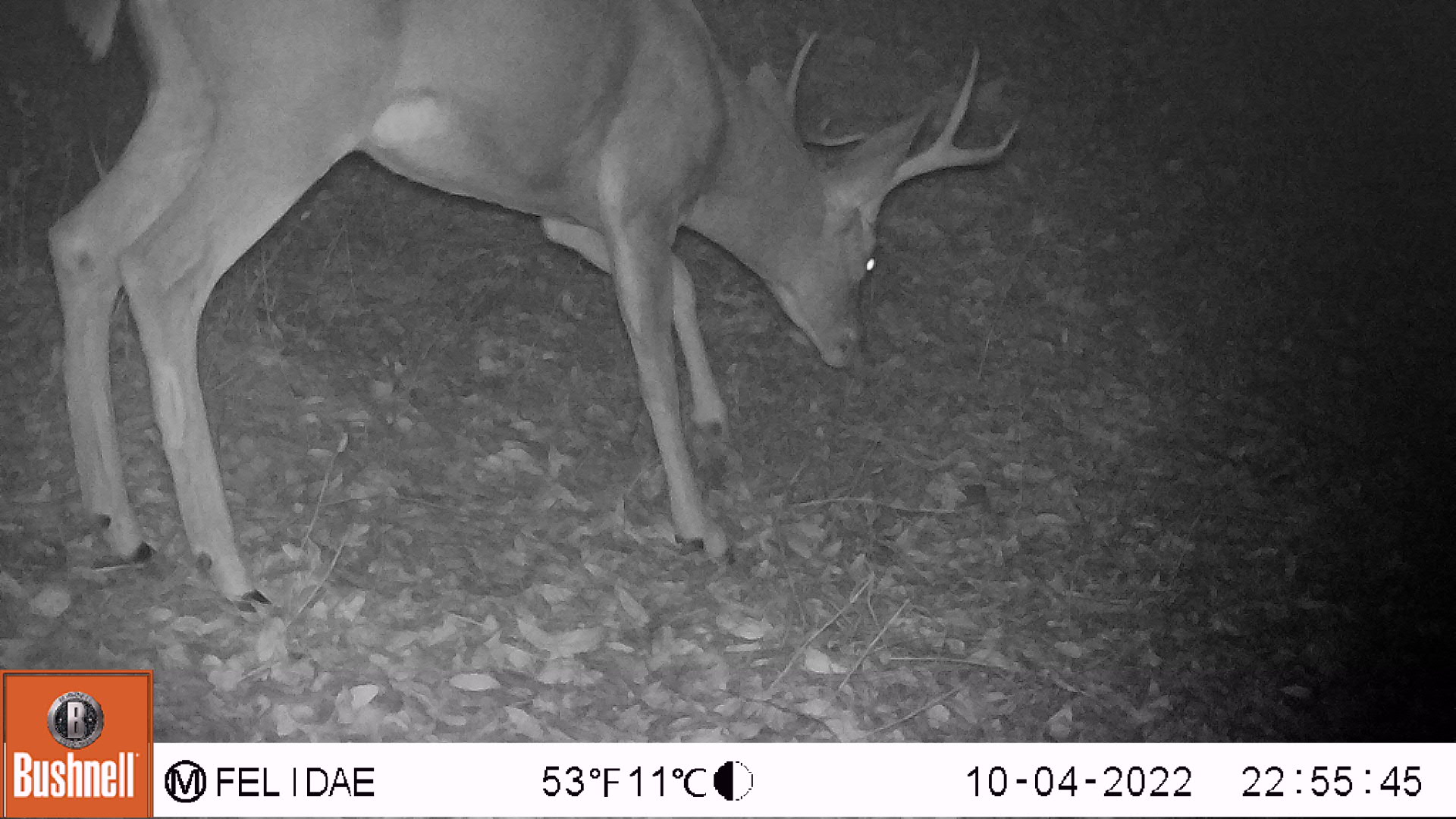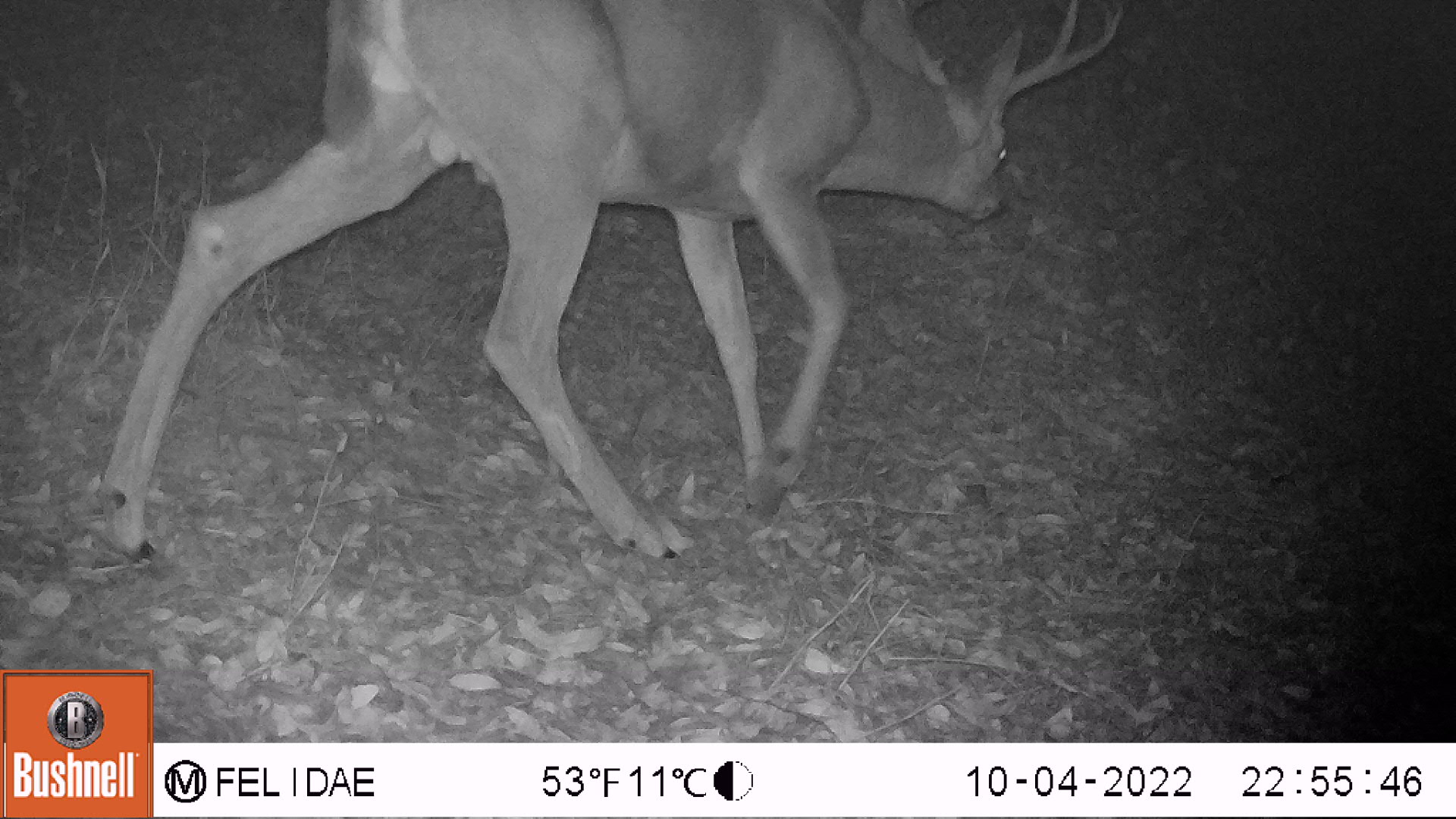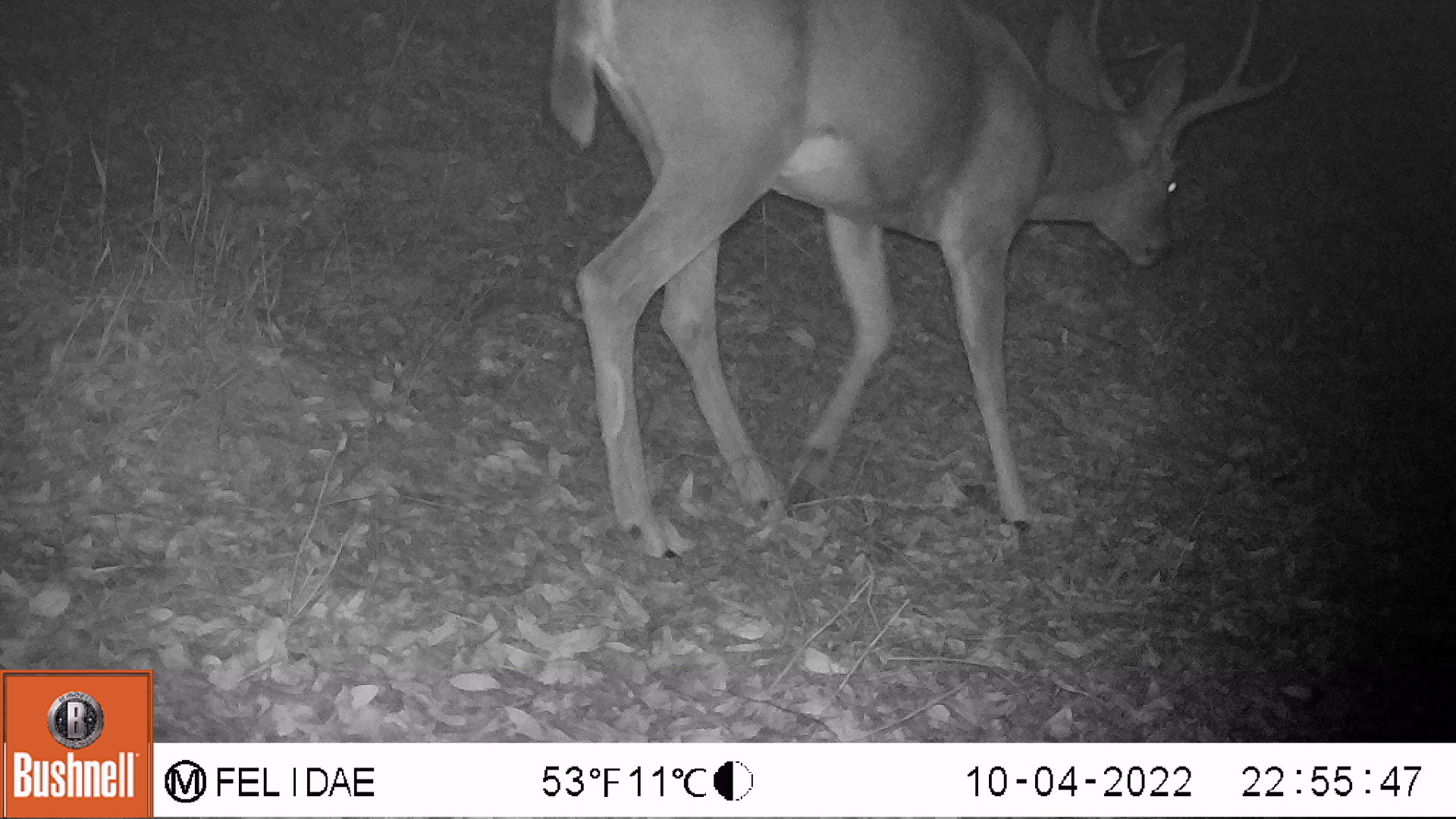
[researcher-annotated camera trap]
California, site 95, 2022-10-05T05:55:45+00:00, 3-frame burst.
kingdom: Animalia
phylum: Chordata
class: Mammalia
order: Artiodactyla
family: Cervidae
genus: Odocoileus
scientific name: Odocoileus hemionus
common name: mule deer